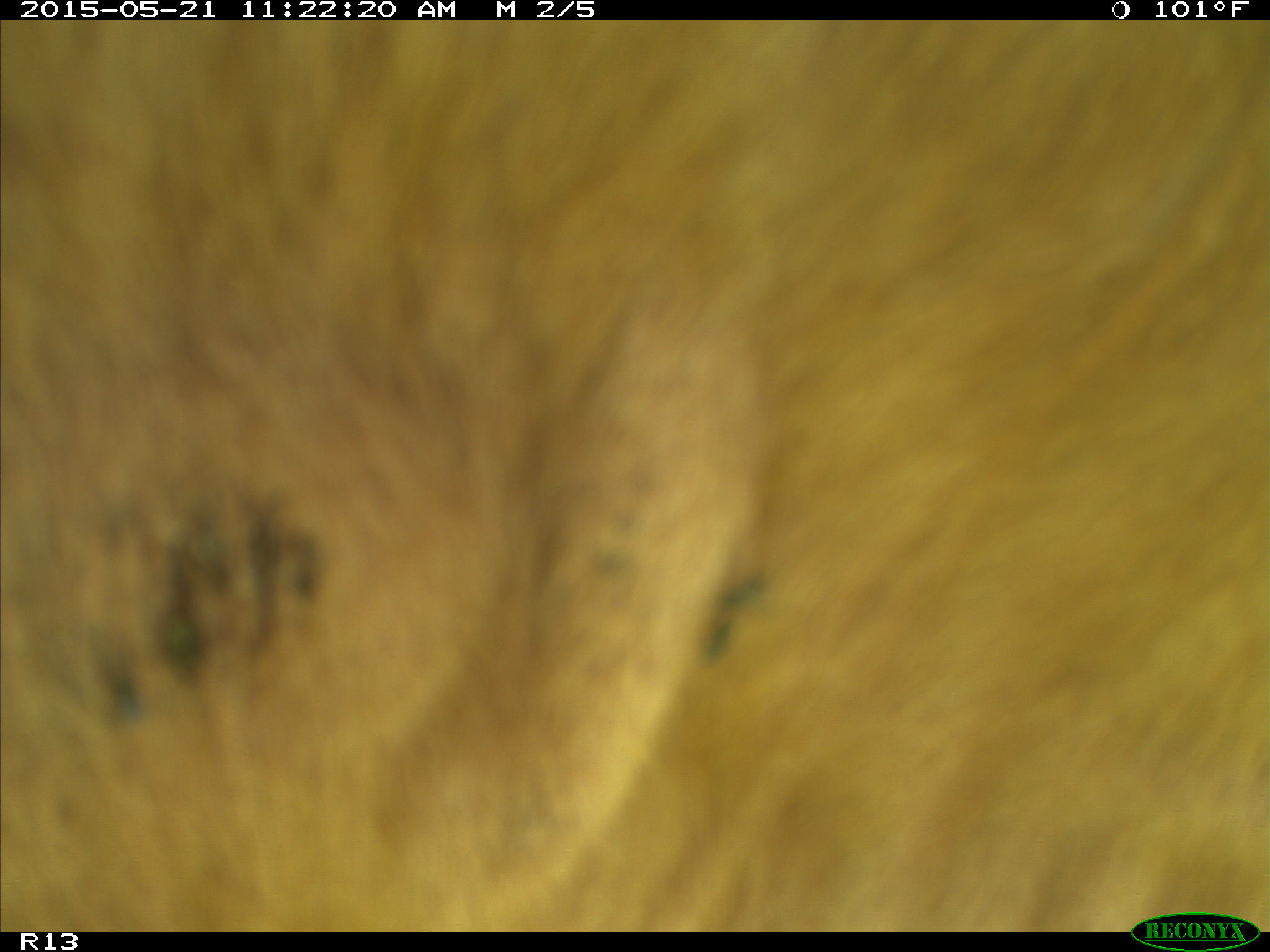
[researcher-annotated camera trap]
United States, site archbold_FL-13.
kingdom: Animalia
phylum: Chordata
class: Mammalia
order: Artiodactyla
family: Bovidae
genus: Bos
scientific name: Bos taurus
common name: domestic cow